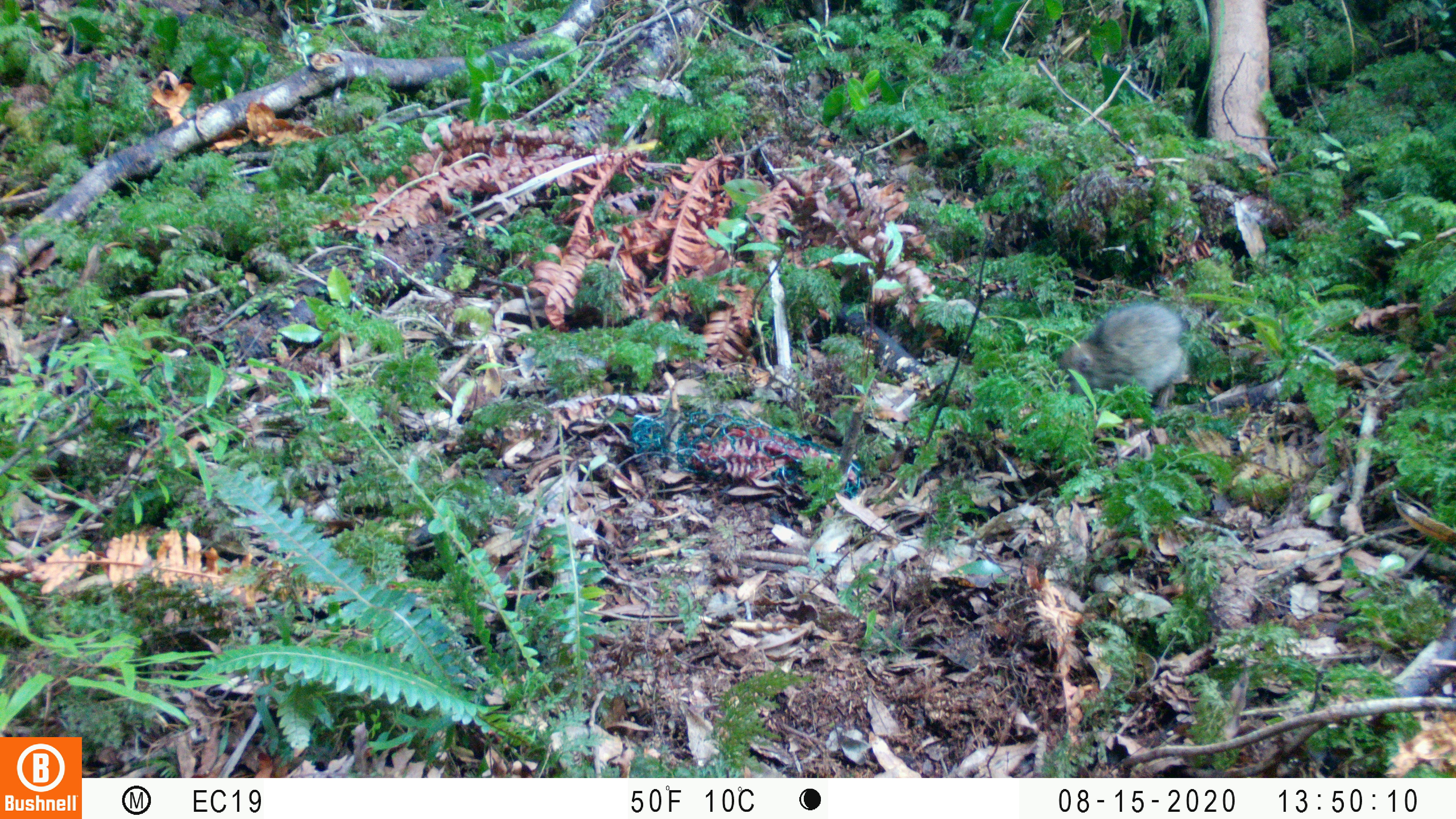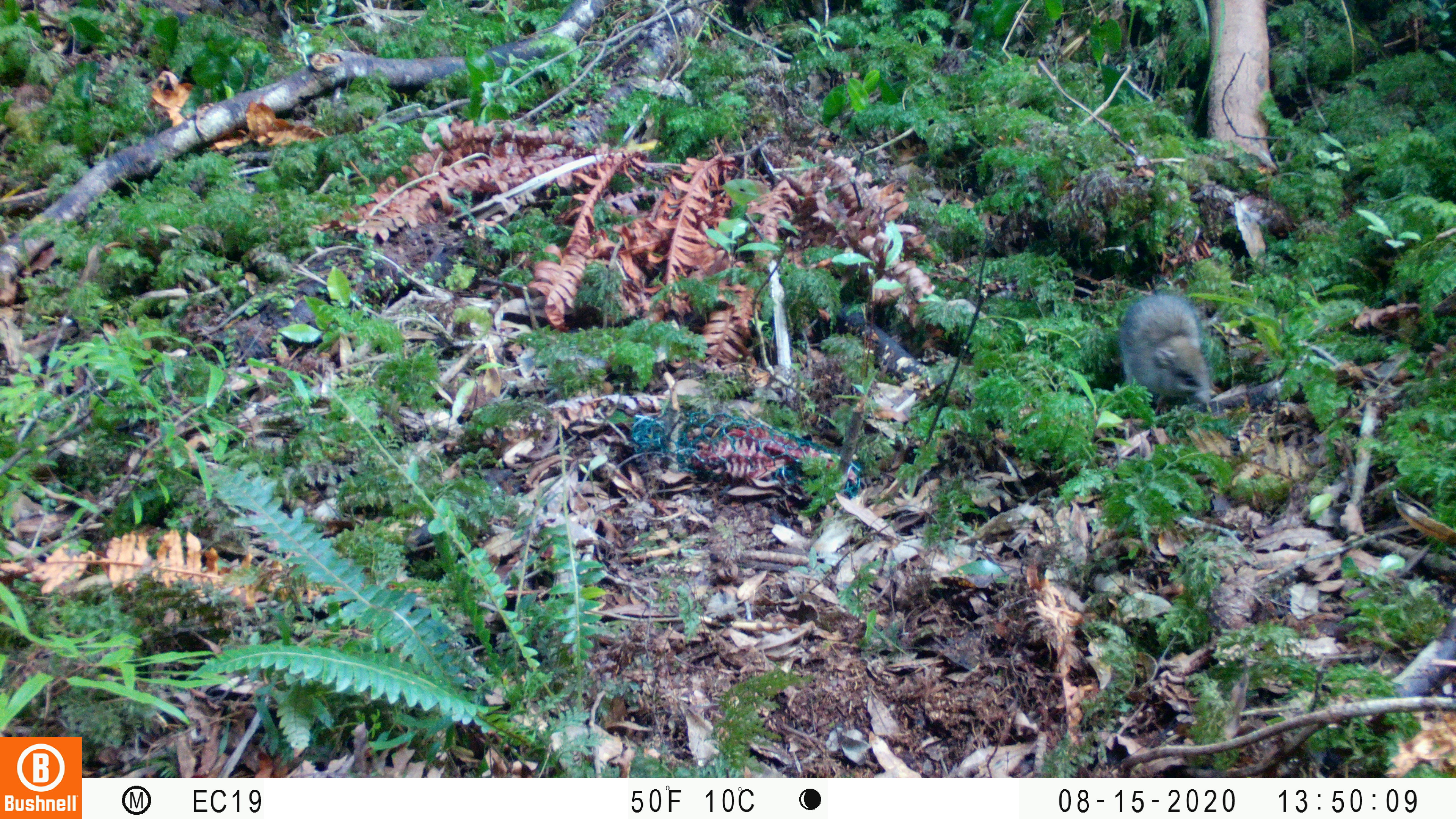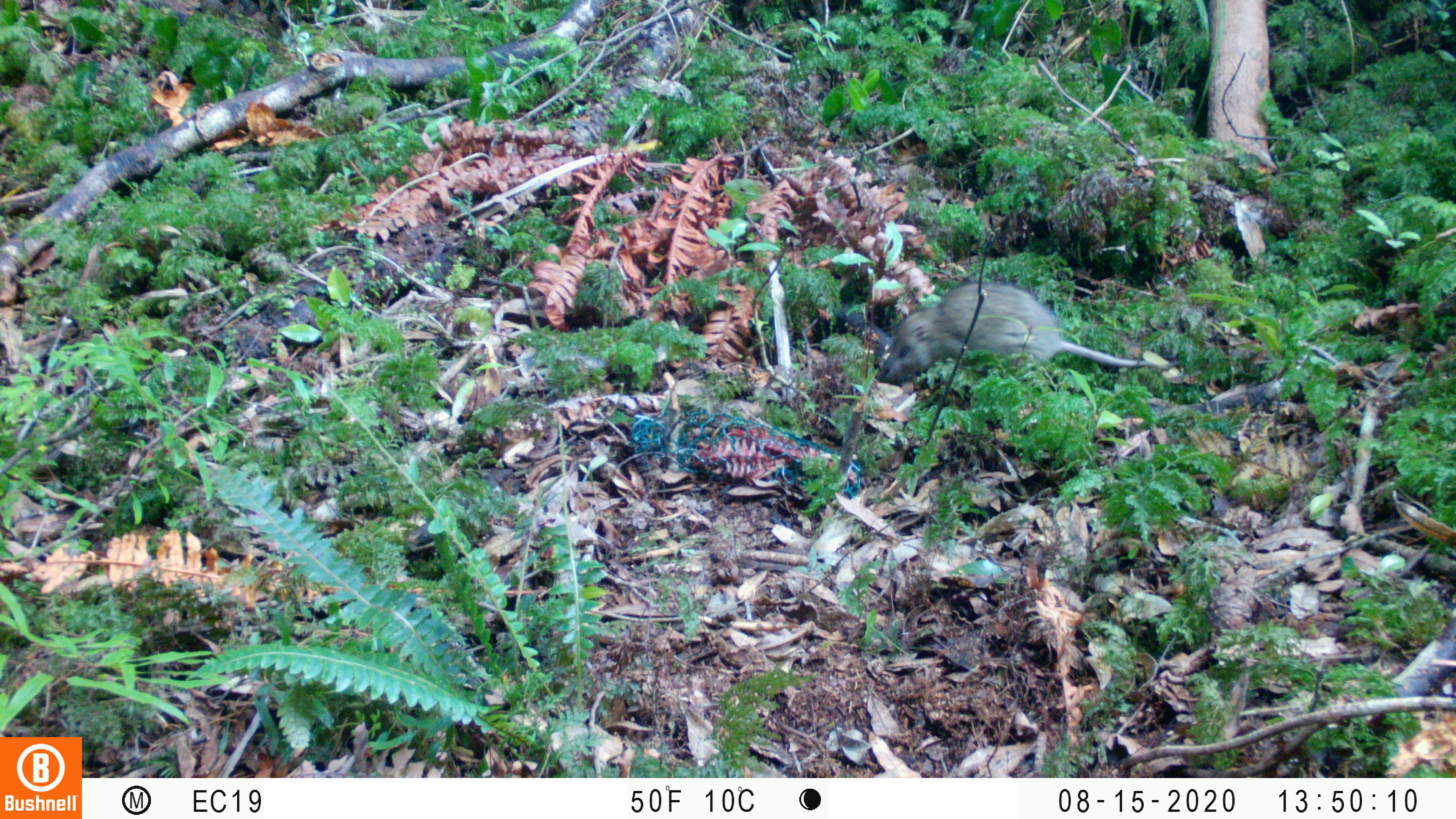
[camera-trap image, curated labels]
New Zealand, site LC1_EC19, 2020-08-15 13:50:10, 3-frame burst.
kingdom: Animalia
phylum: Chordata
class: Mammalia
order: Rodentia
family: Muridae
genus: Rattus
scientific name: Rattus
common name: rat